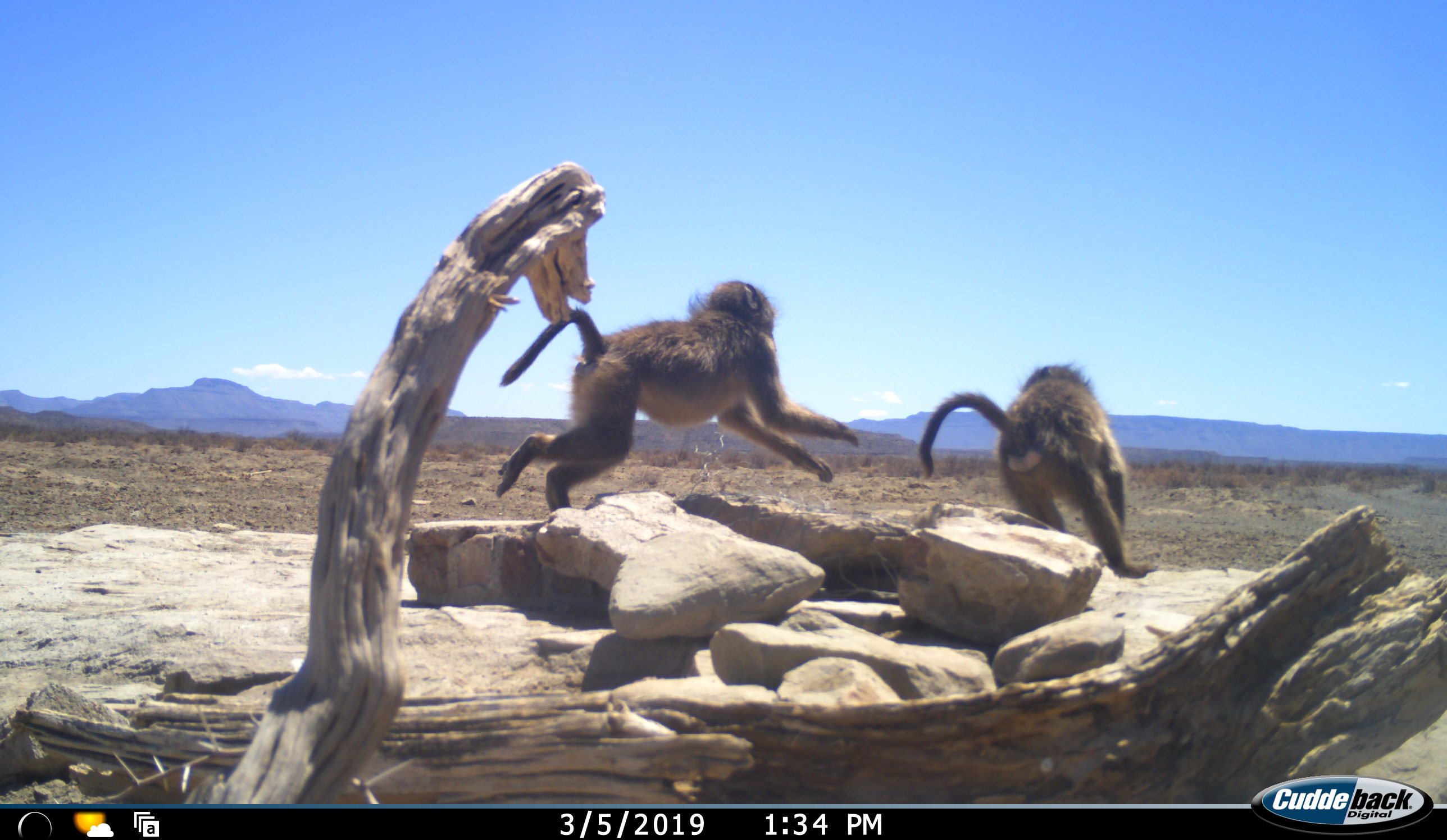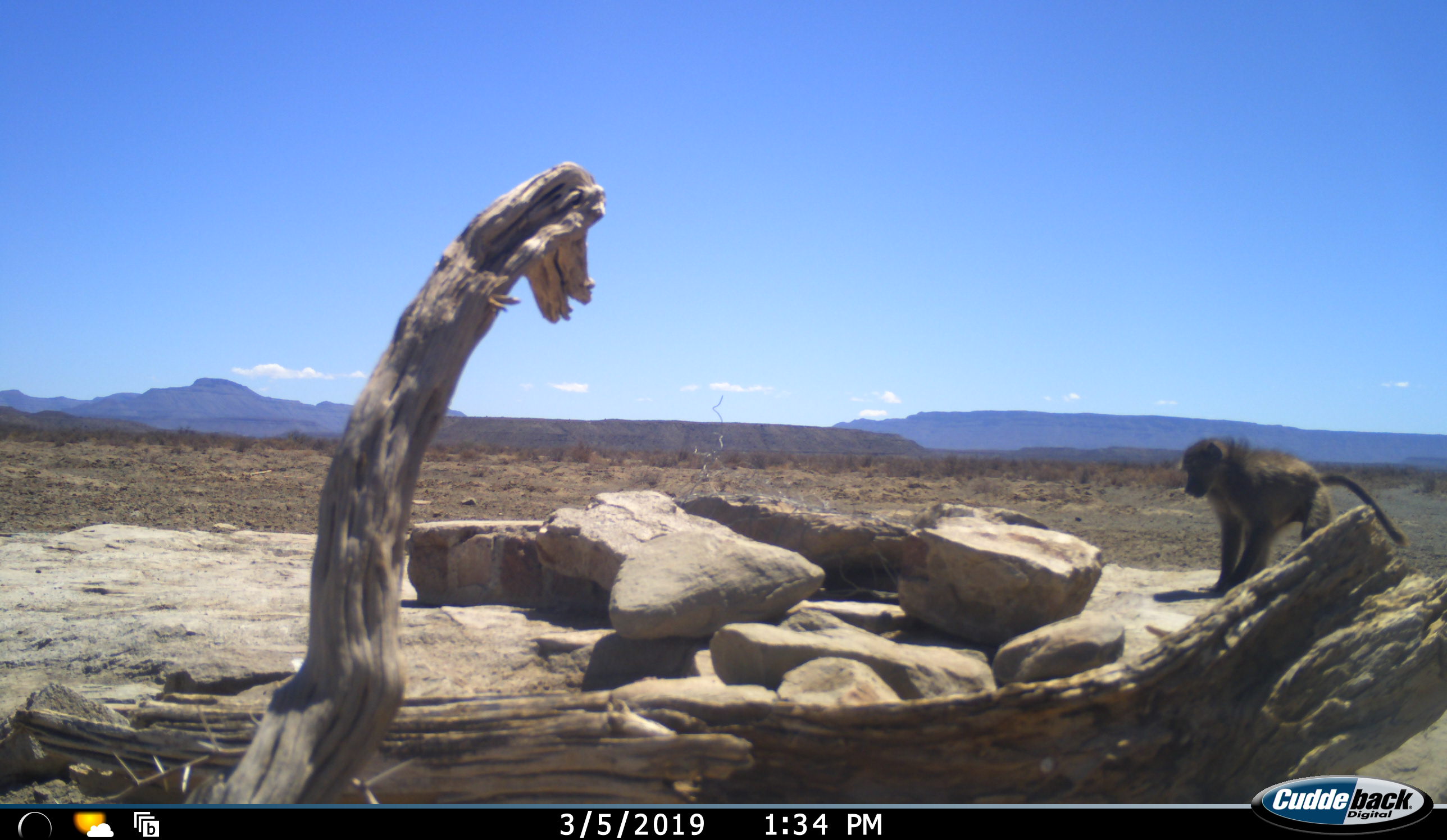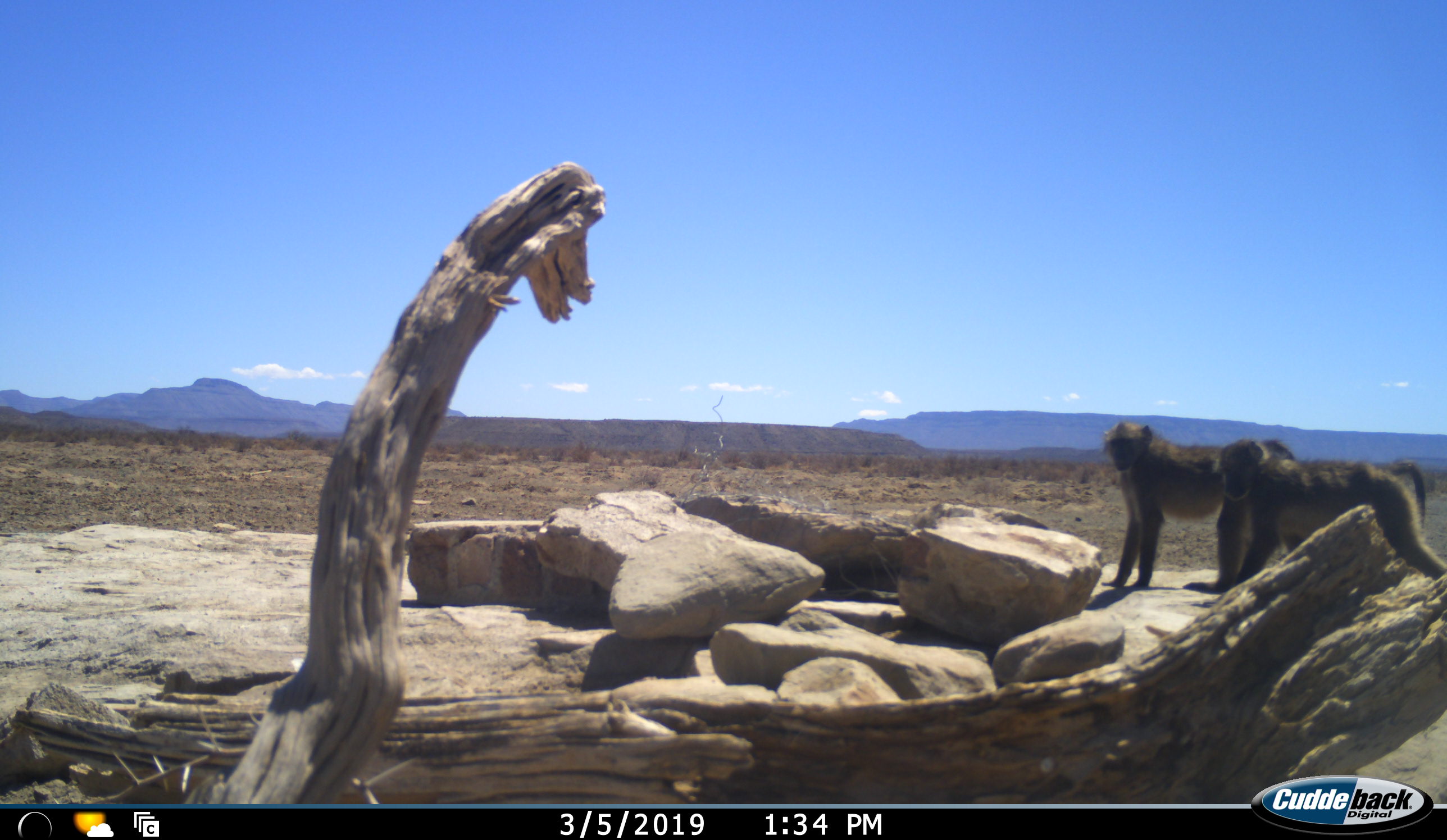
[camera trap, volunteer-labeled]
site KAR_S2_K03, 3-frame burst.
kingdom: Animalia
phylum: Chordata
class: Mammalia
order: Primates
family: Cercopithecidae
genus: Papio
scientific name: Papio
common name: baboon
Baboon (Papio), count 2. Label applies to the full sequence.